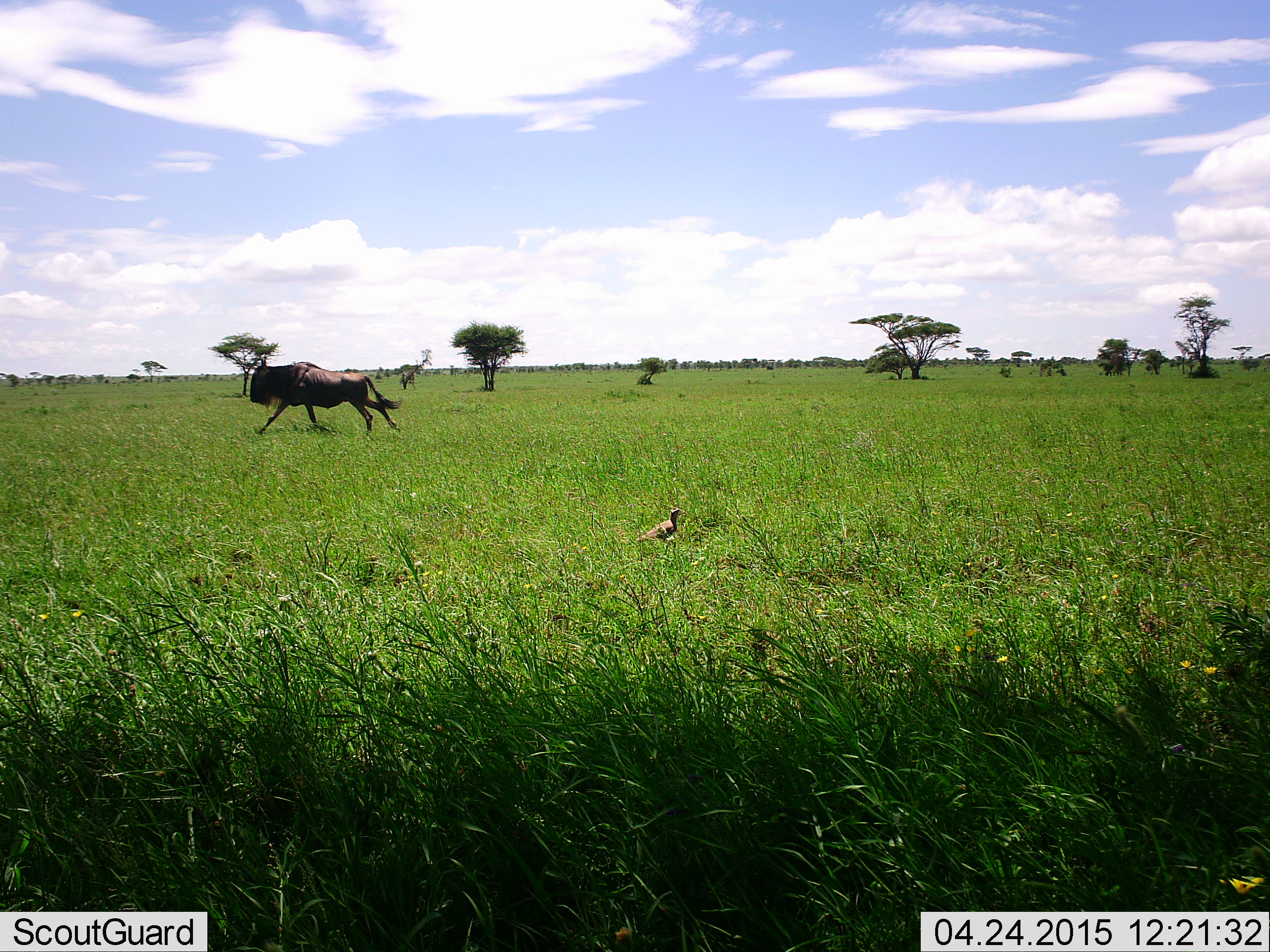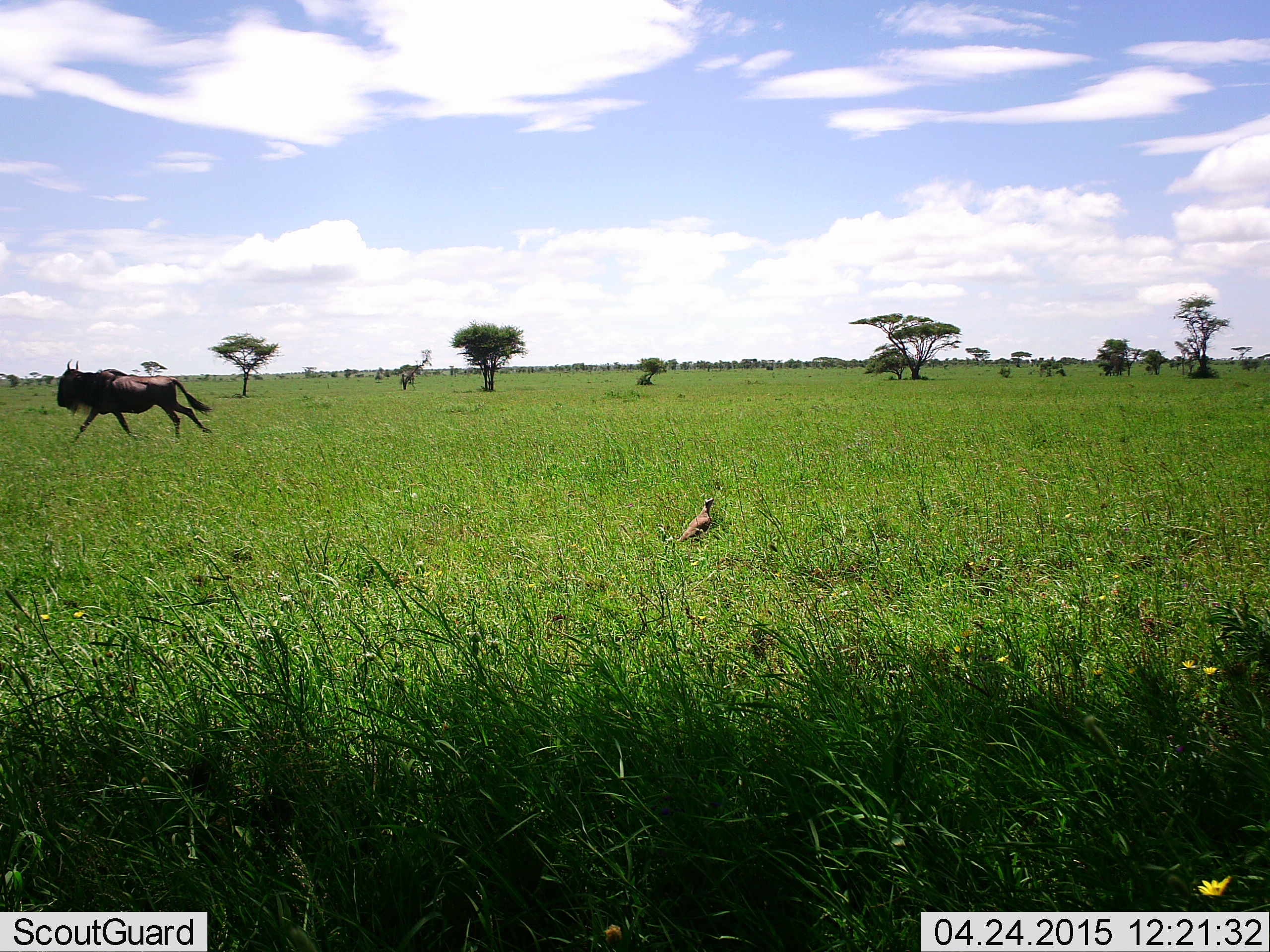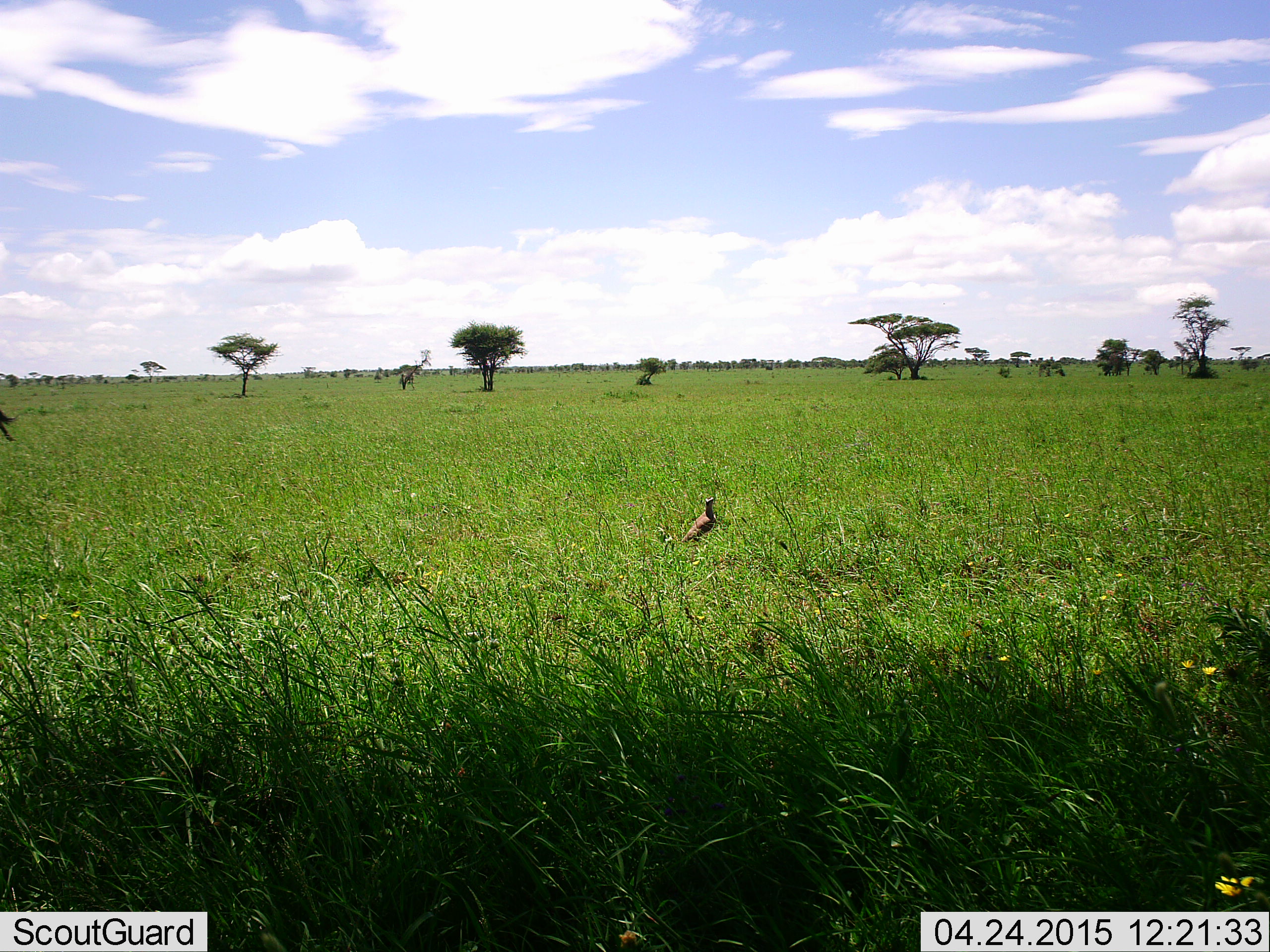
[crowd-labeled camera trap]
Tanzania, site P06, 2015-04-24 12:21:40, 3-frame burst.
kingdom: Animalia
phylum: Chordata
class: Aves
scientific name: Aves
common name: bird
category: otherbird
Otherbird (bird) (Aves), count 1. Behavior (volunteer vote fractions): standing 90%, resting 0%, moving 20%, interacting 0%. Young present (vote fraction): 0%. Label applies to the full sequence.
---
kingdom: Animalia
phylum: Chordata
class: Mammalia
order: Artiodactyla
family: Bovidae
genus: Connochaetes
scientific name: Connochaetes taurinus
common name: blue wildebeest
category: wildebeest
Wildebeest (blue wildebeest) (Connochaetes taurinus), count 1. Behavior (volunteer vote fractions): standing 14%, resting 0%, moving 100%, interacting 0%. Young present (vote fraction): 0%. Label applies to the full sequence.